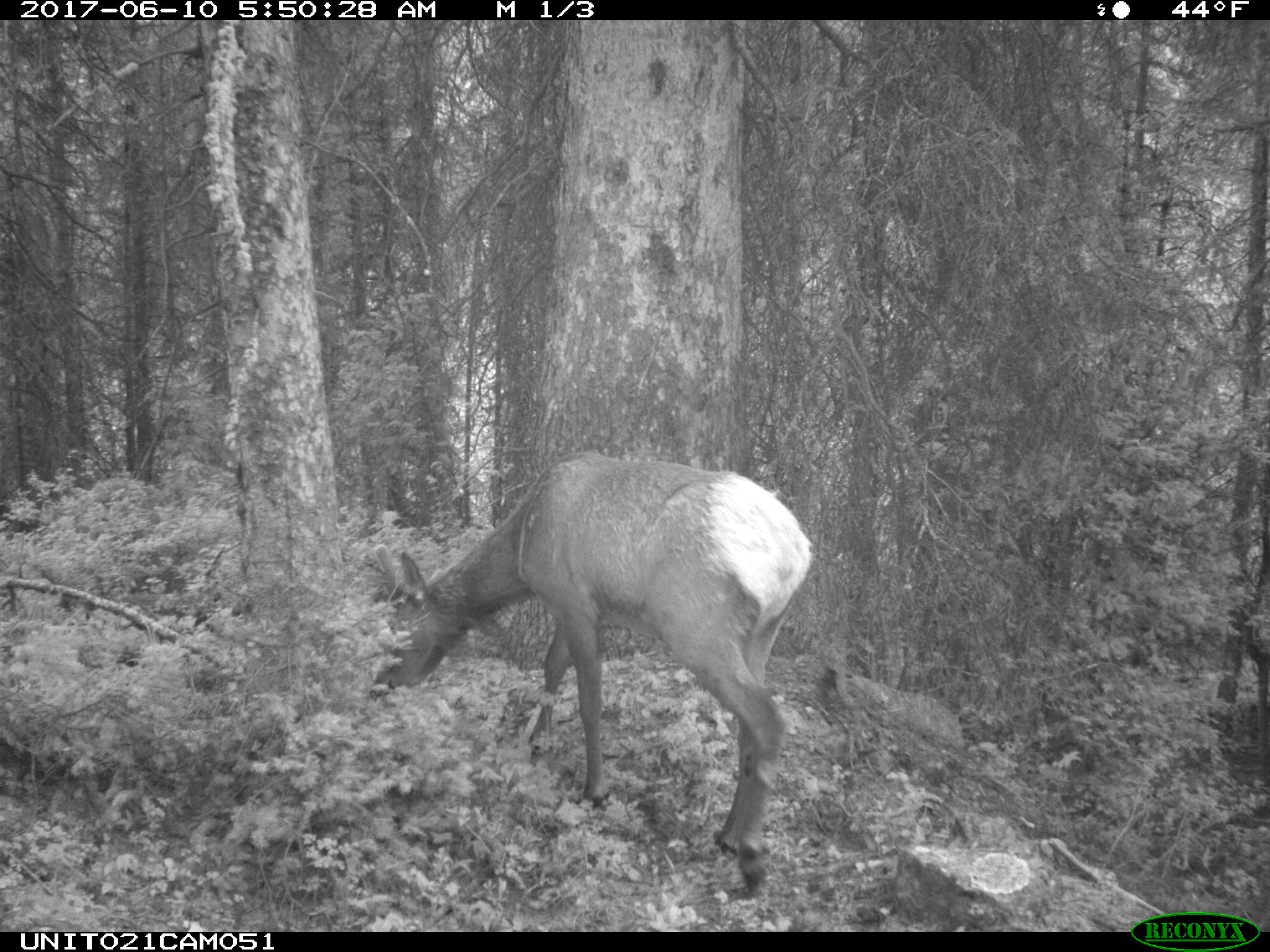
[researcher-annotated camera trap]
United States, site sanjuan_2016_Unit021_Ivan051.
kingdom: Animalia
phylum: Chordata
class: Mammalia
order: Artiodactyla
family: Cervidae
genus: Cervus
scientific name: Cervus elaphus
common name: red deer